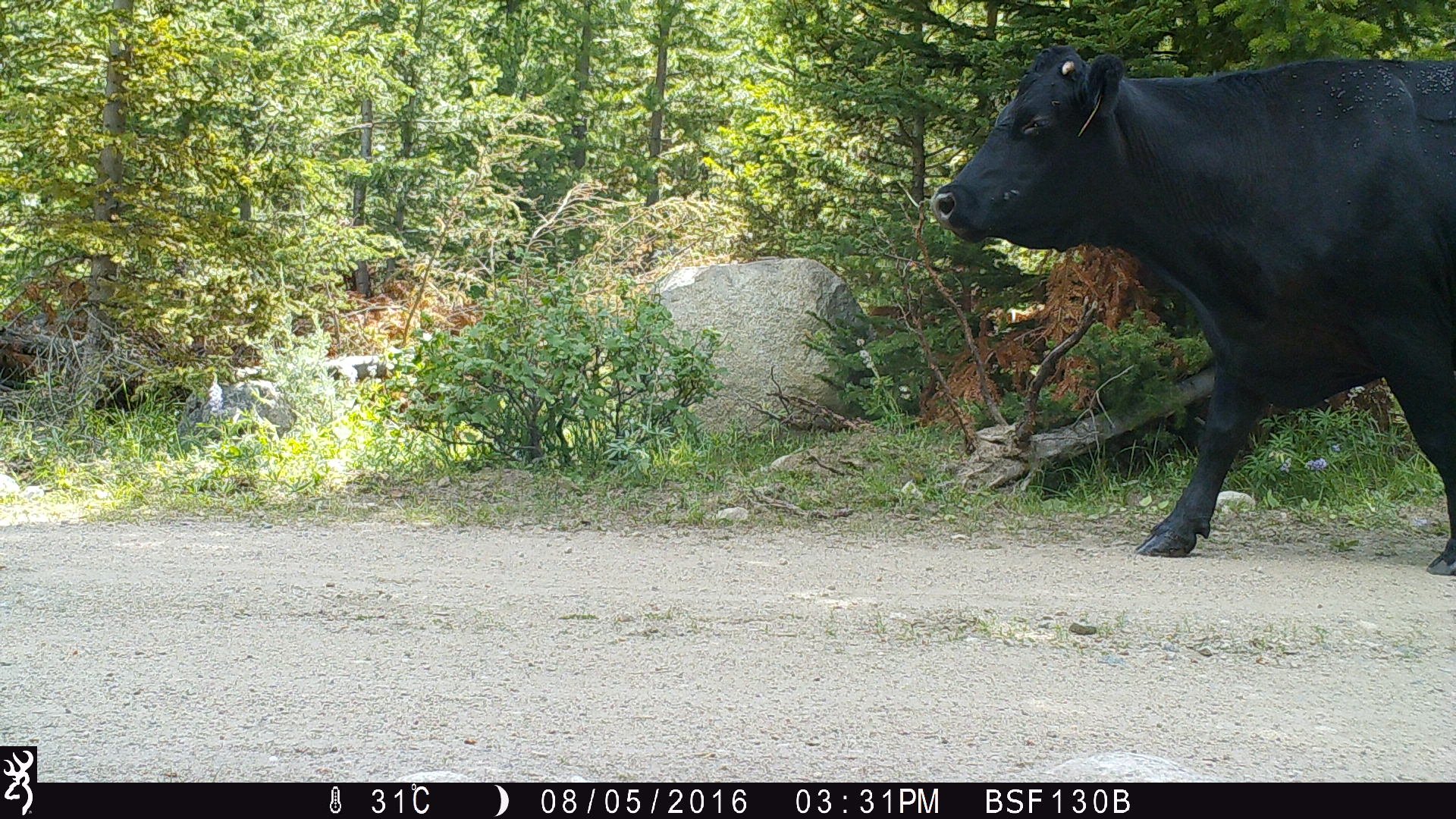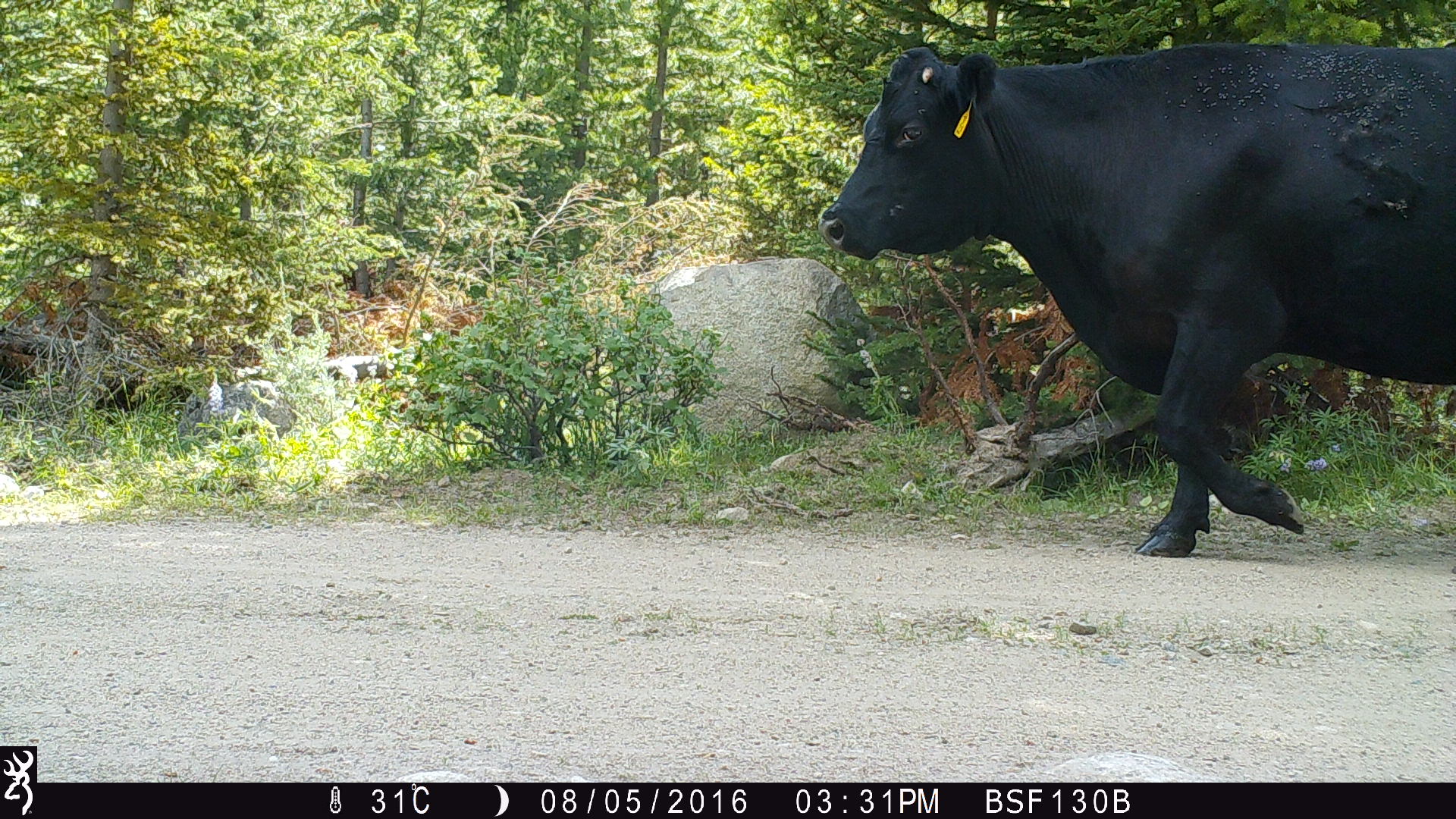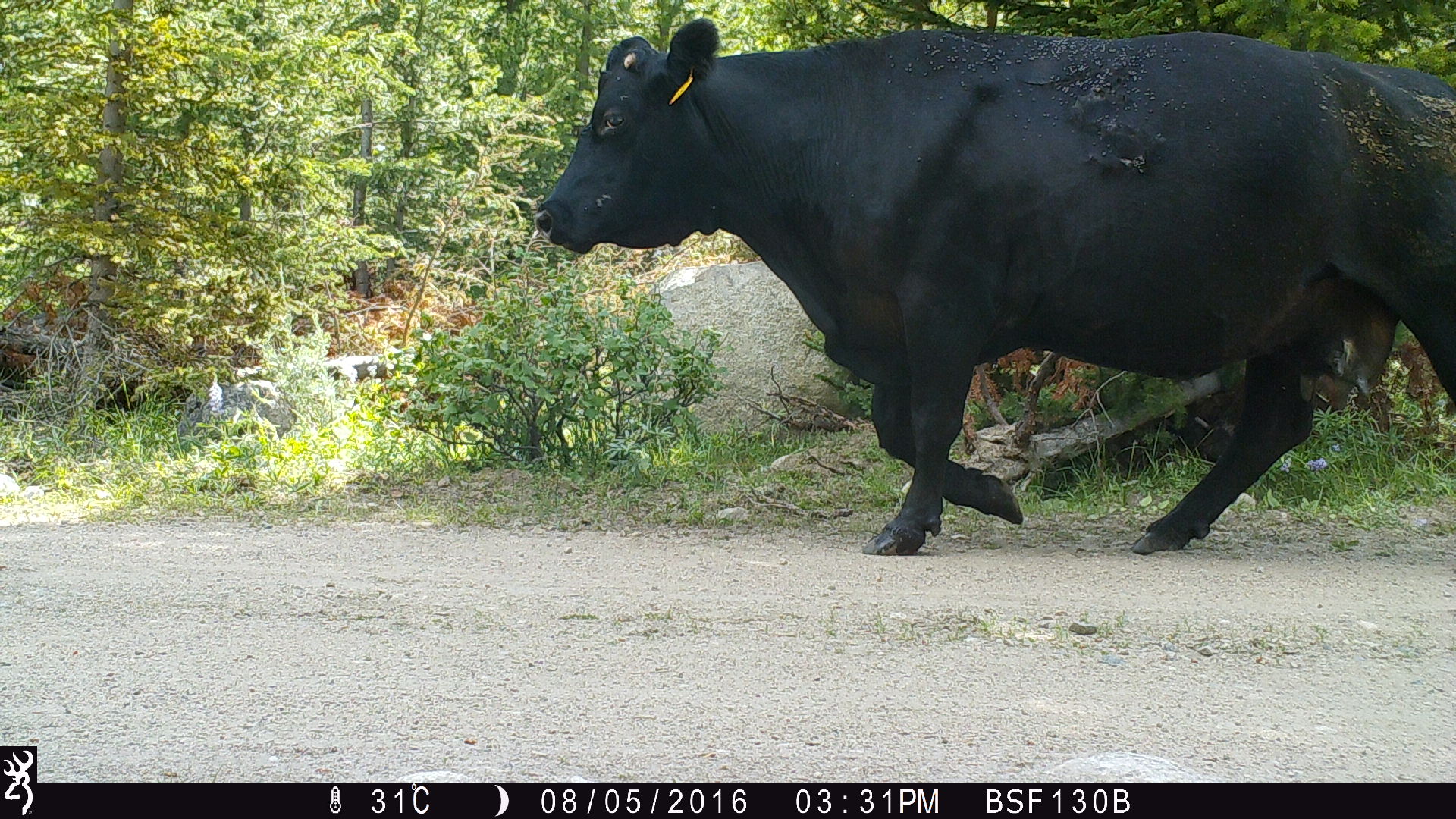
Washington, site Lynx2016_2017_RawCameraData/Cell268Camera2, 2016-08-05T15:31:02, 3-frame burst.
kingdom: Animalia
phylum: Chordata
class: Mammalia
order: Artiodactyla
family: Bovidae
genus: Bos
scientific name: Bos taurus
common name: domestic cattle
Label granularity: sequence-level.